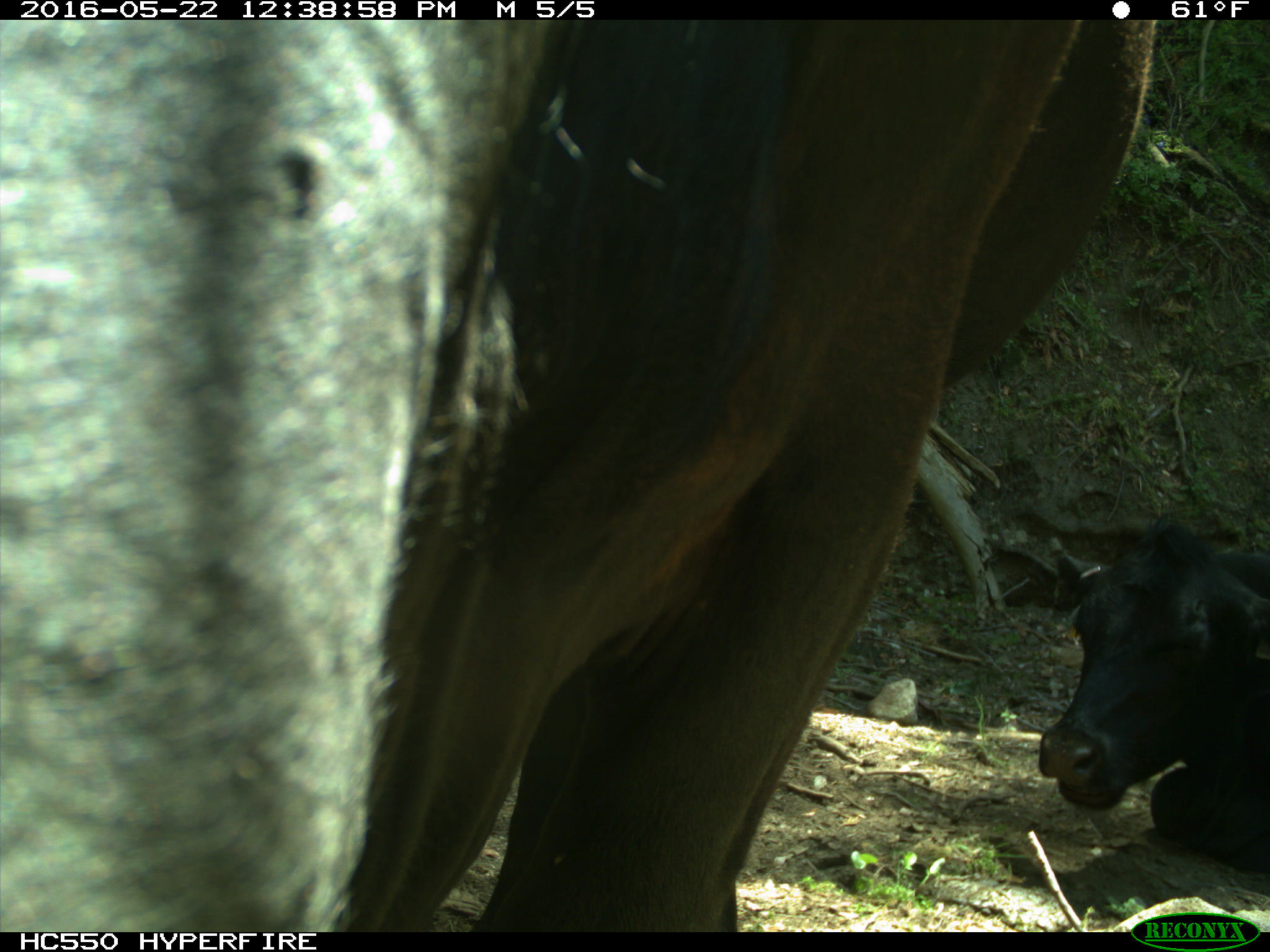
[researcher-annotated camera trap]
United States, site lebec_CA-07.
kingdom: Animalia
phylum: Chordata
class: Mammalia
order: Artiodactyla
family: Bovidae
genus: Bos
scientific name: Bos taurus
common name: domestic cow